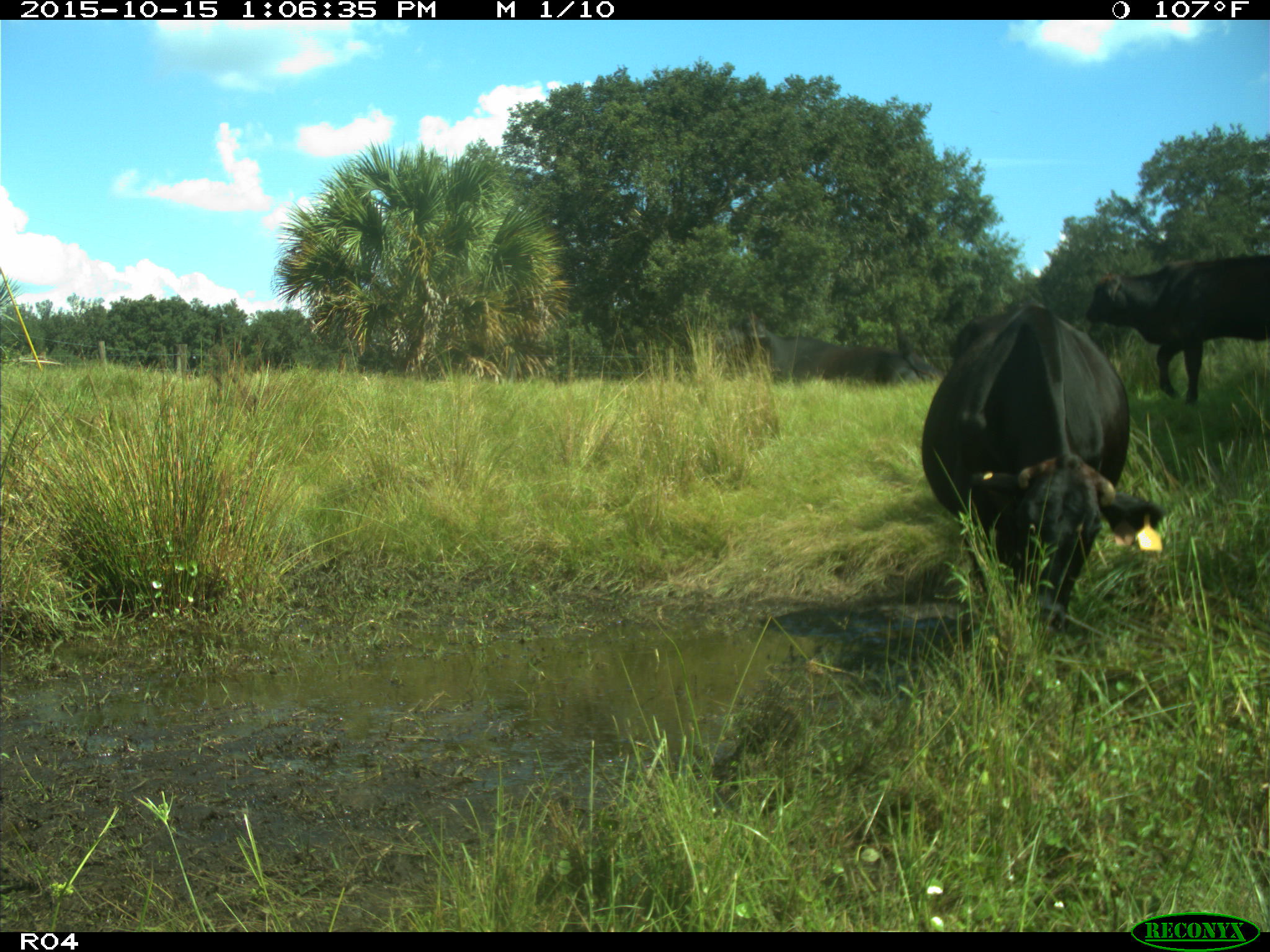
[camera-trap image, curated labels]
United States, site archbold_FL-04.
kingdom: Animalia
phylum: Chordata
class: Mammalia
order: Artiodactyla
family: Bovidae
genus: Bos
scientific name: Bos taurus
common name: domestic cow